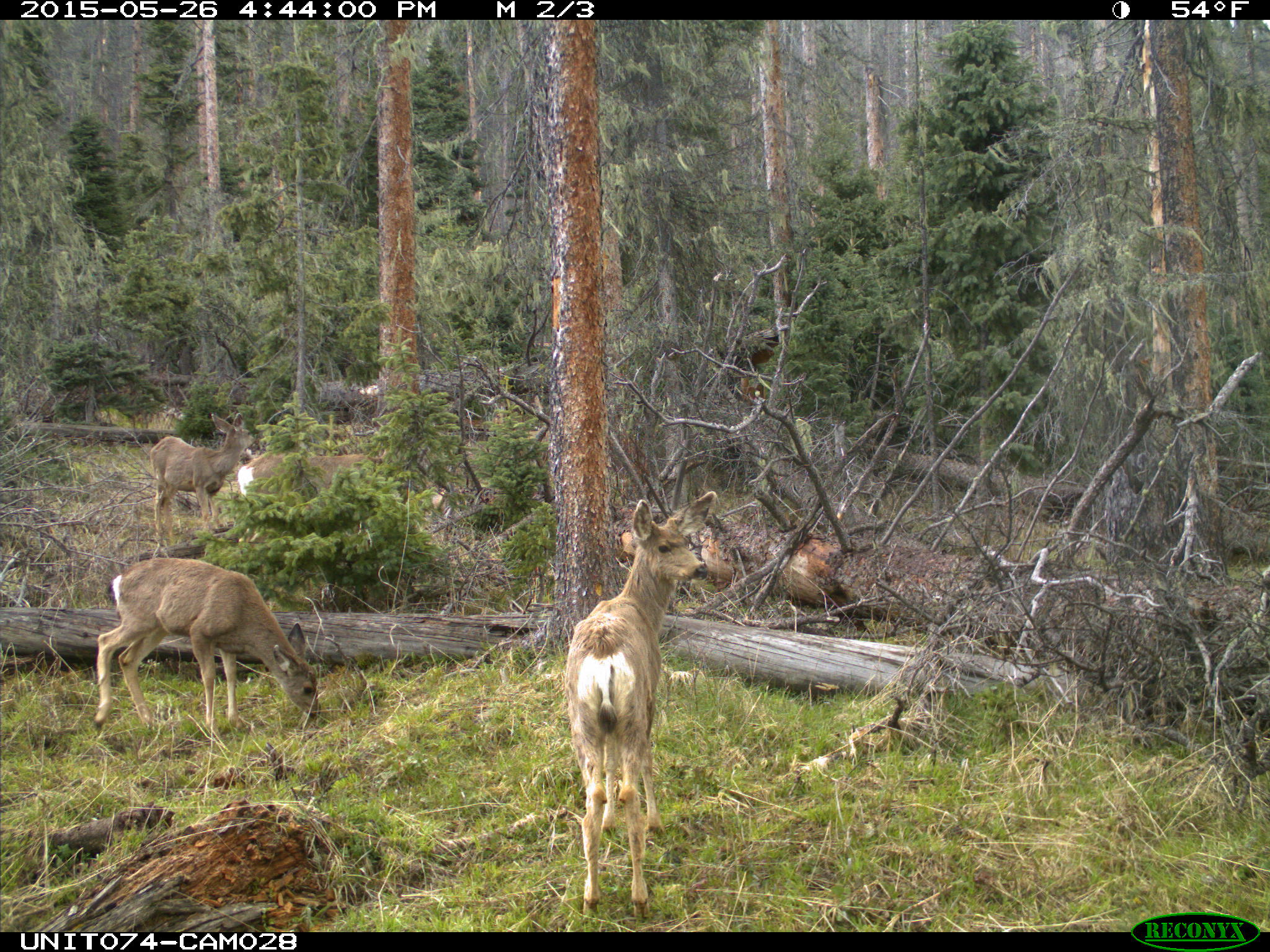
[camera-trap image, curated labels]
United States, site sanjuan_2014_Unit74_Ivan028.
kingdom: Animalia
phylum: Chordata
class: Mammalia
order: Artiodactyla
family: Cervidae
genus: Odocoileus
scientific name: Odocoileus hemionus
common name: mule deer